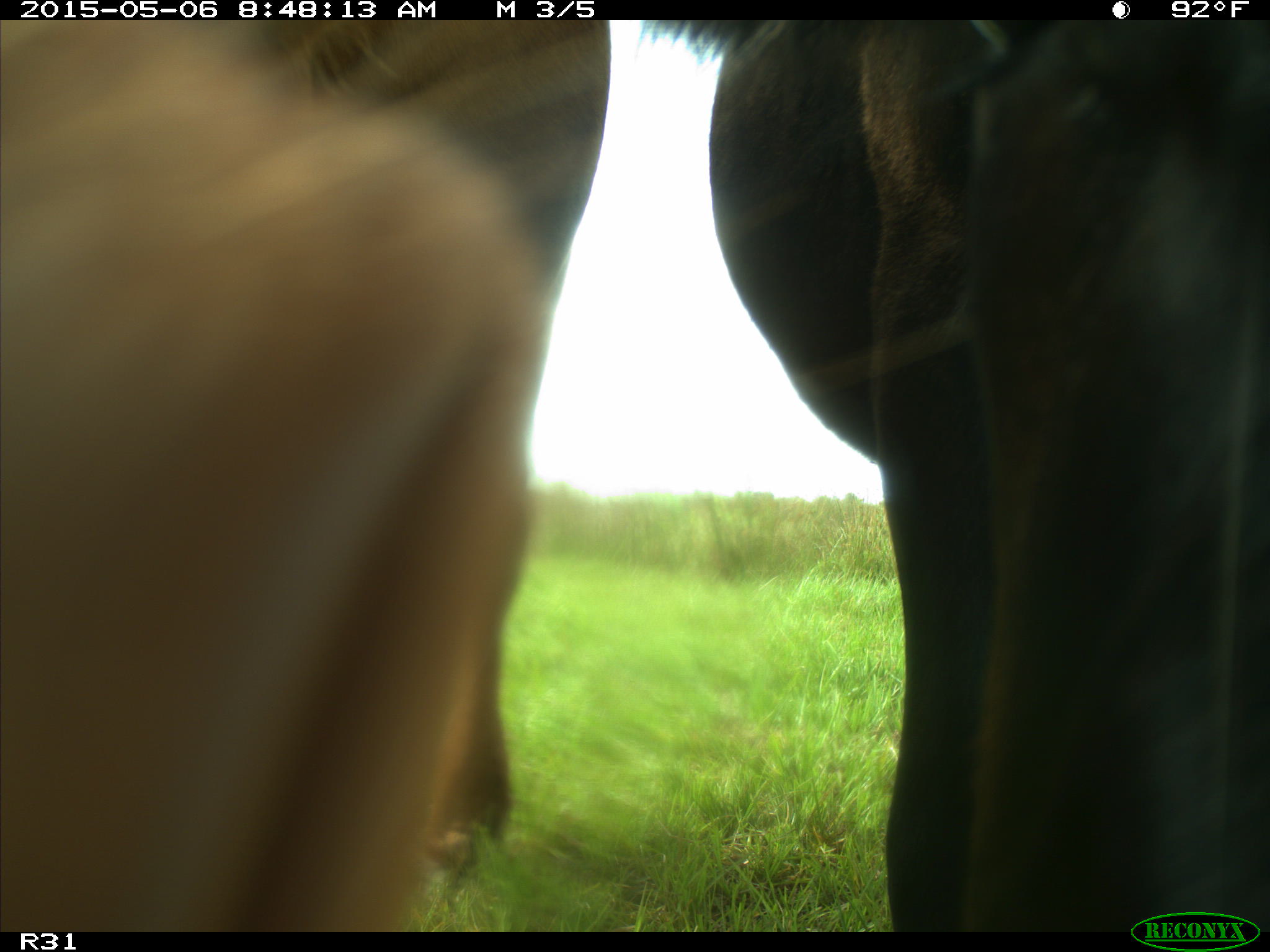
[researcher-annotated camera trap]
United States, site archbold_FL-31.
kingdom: Animalia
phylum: Chordata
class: Mammalia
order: Artiodactyla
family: Bovidae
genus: Bos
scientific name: Bos taurus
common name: domestic cow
Bos taurus (domestic cow).